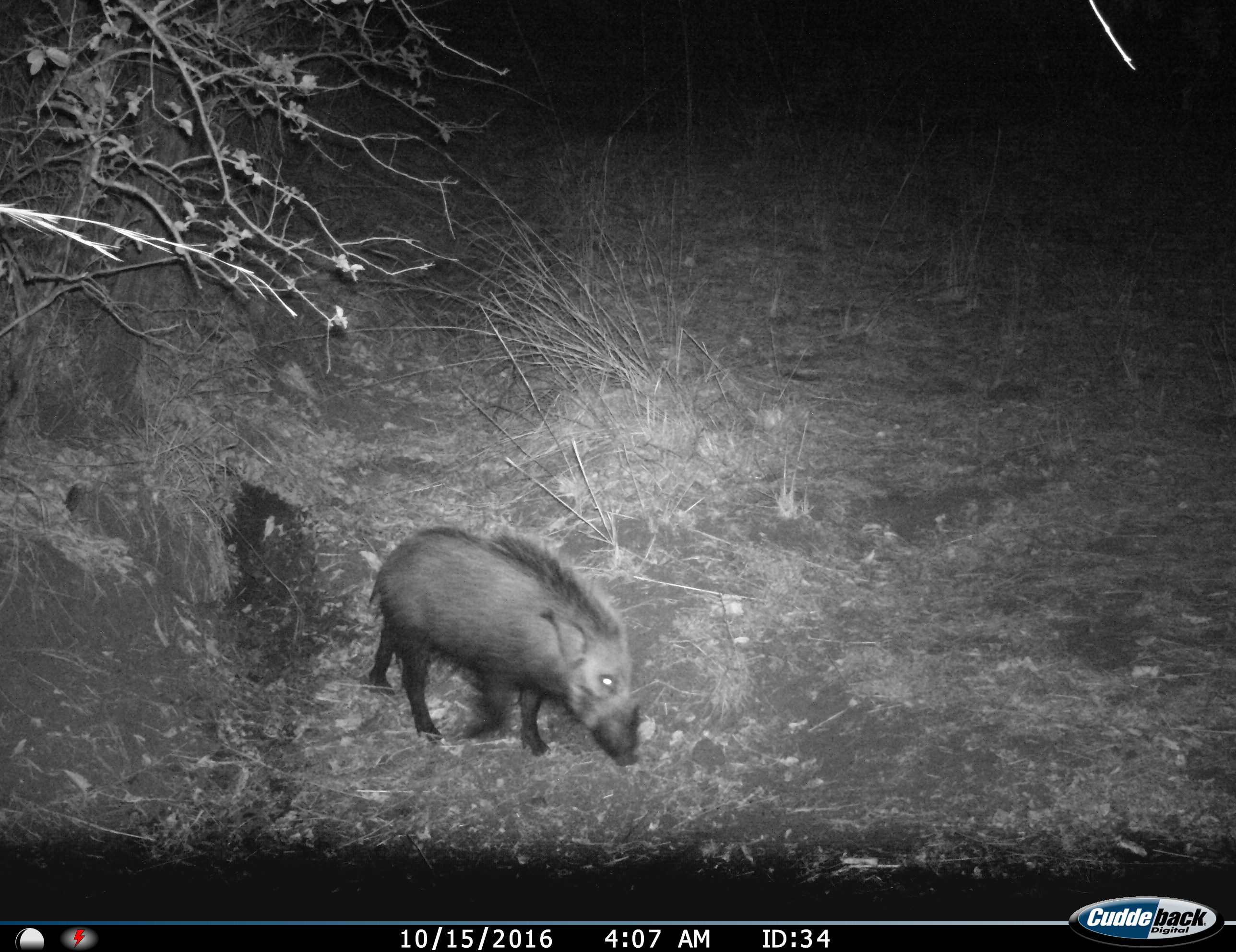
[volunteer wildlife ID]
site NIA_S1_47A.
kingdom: Animalia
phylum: Chordata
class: Mammalia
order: Artiodactyla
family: Suidae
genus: Potamochoerus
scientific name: Potamochoerus larvatus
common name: bushpig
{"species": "bushpig (Potamochoerus larvatus)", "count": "1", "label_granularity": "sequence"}